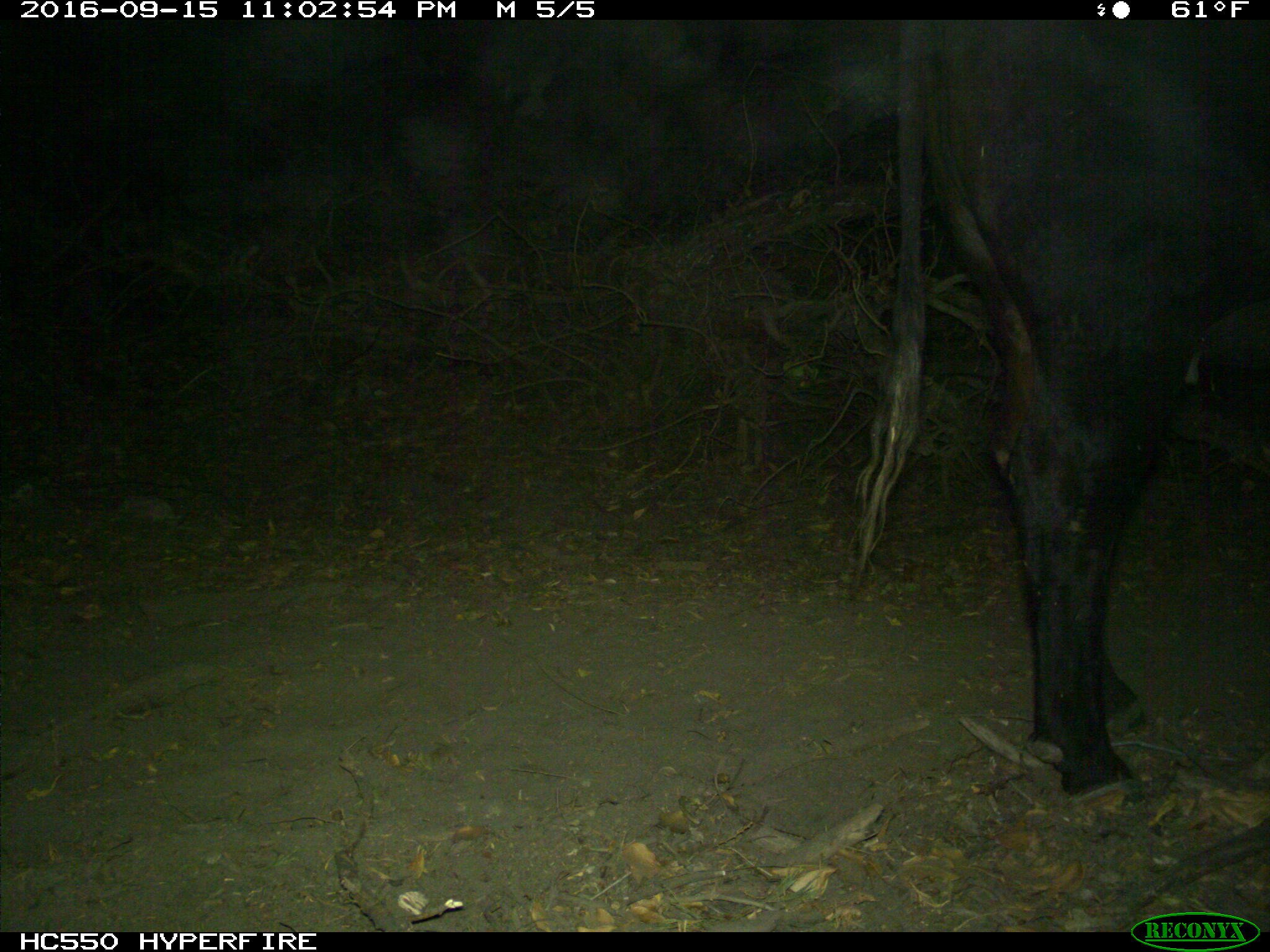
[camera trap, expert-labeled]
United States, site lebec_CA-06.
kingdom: Animalia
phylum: Chordata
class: Mammalia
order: Artiodactyla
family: Bovidae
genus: Bos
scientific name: Bos taurus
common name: domestic cow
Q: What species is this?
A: Bos taurus (domestic cow).